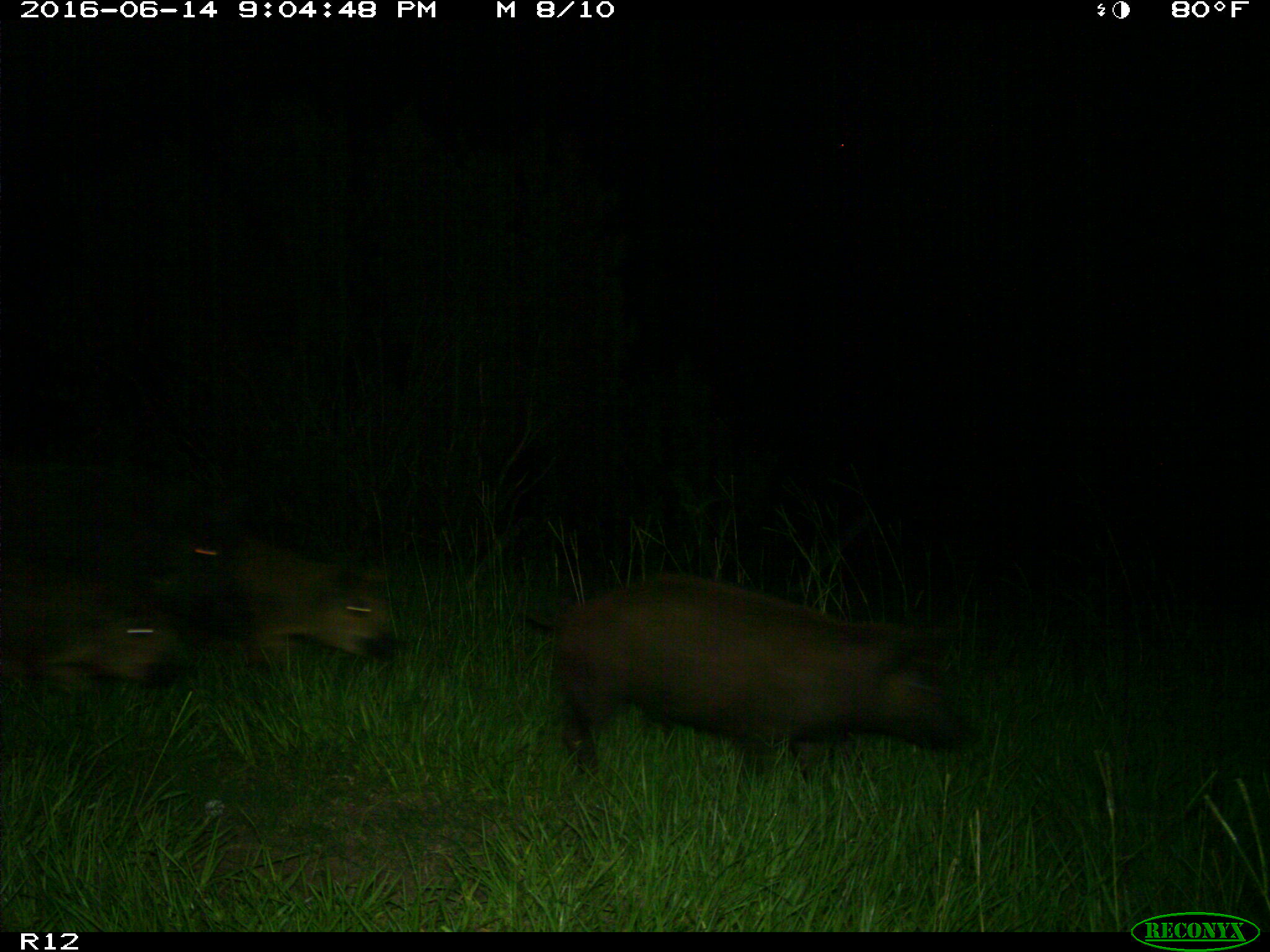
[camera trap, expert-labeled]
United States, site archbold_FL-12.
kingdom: Animalia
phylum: Chordata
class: Mammalia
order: Artiodactyla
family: Suidae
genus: Sus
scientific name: Sus scrofa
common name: wild boar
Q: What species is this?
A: Sus scrofa (wild boar).